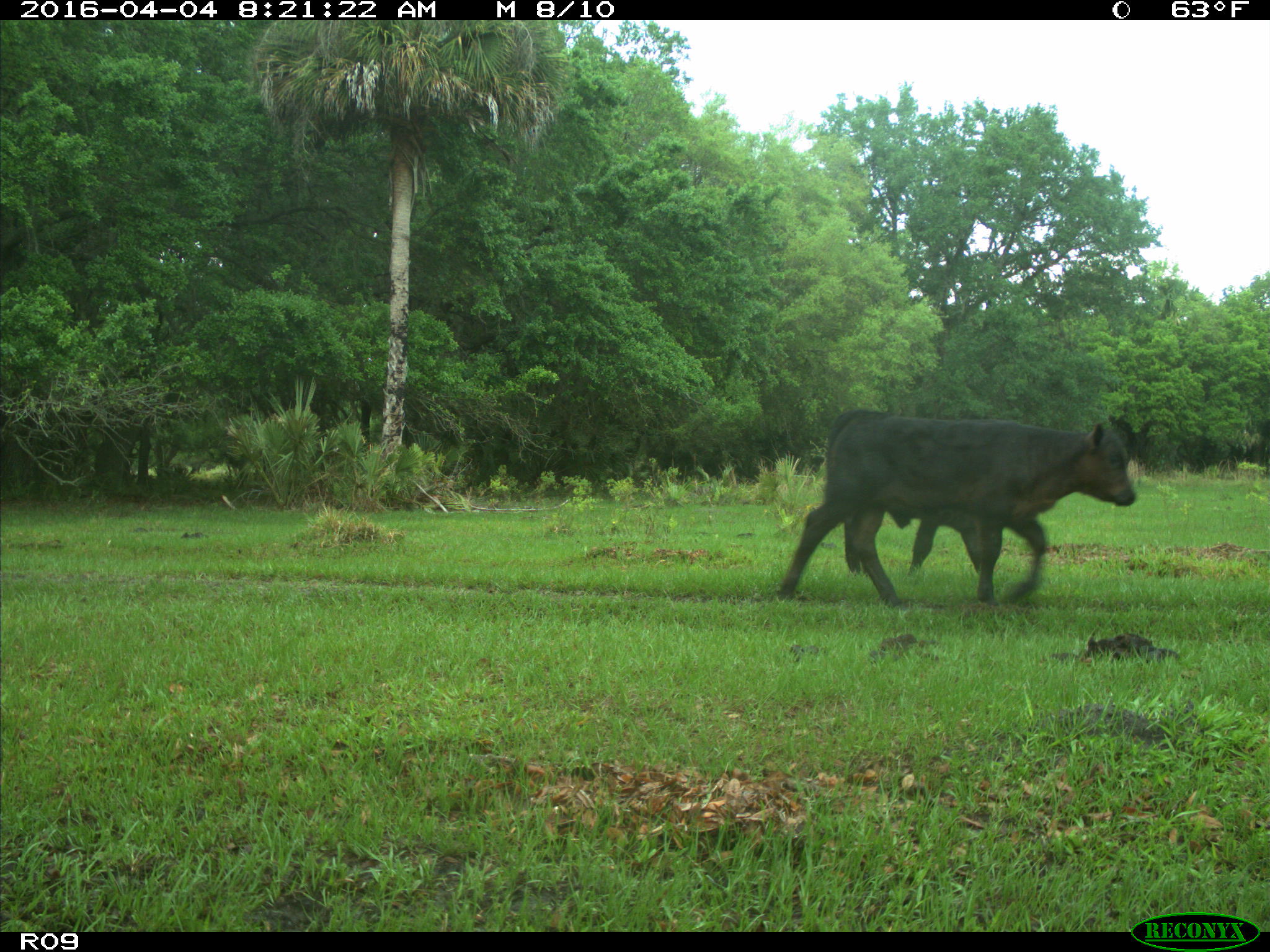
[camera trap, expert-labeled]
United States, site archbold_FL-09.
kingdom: Animalia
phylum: Chordata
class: Mammalia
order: Artiodactyla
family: Bovidae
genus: Bos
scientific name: Bos taurus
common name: domestic cow